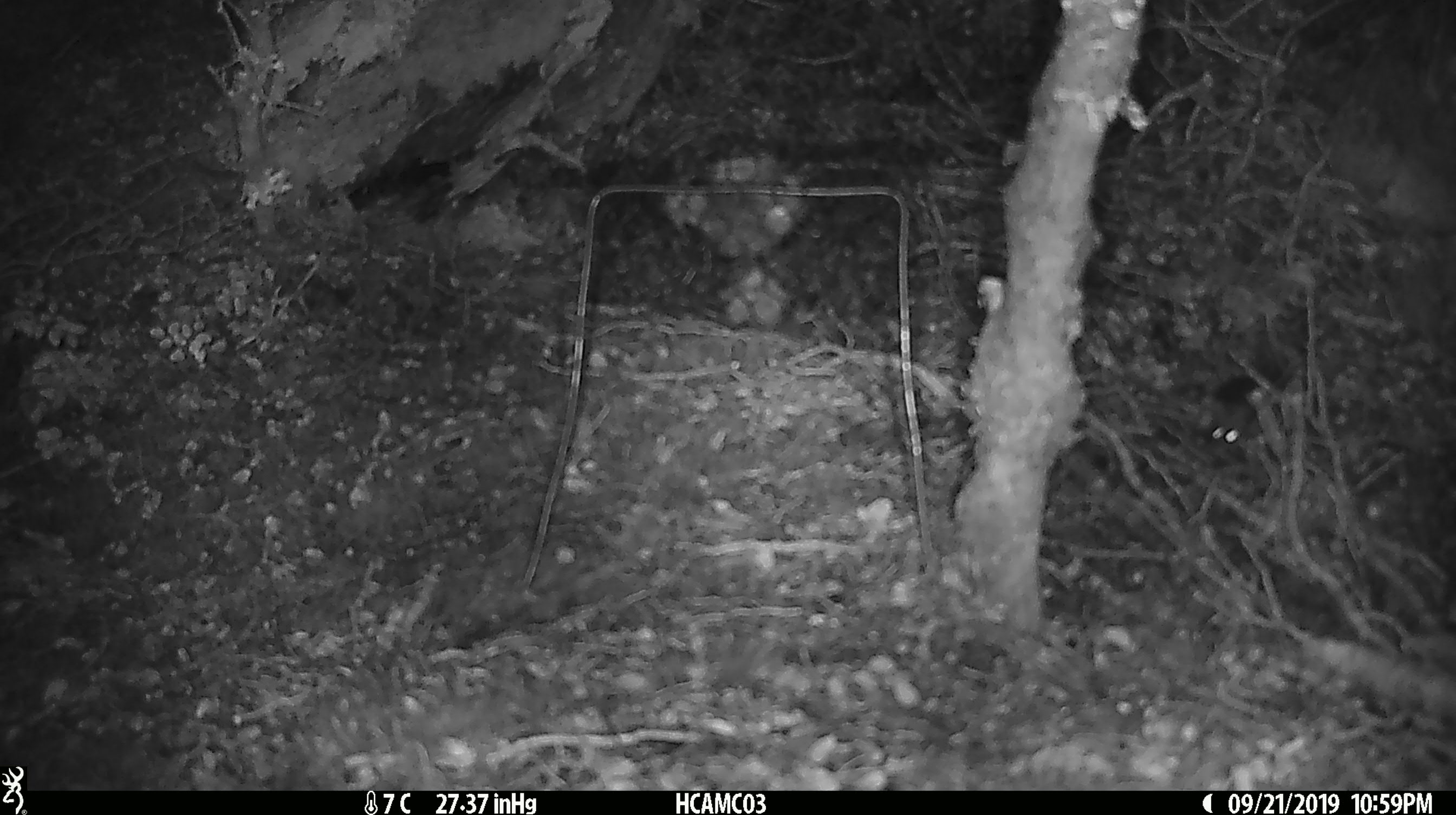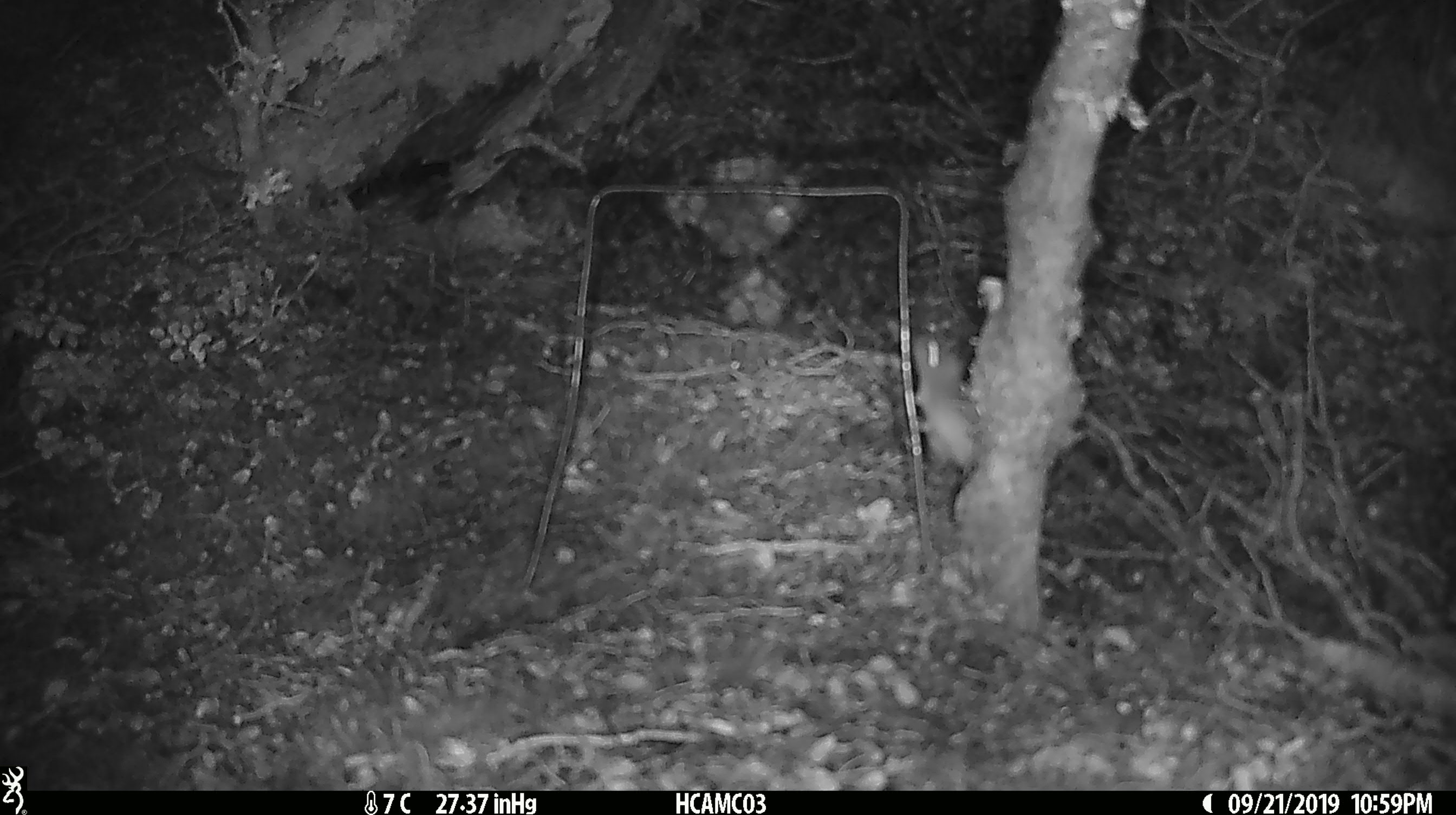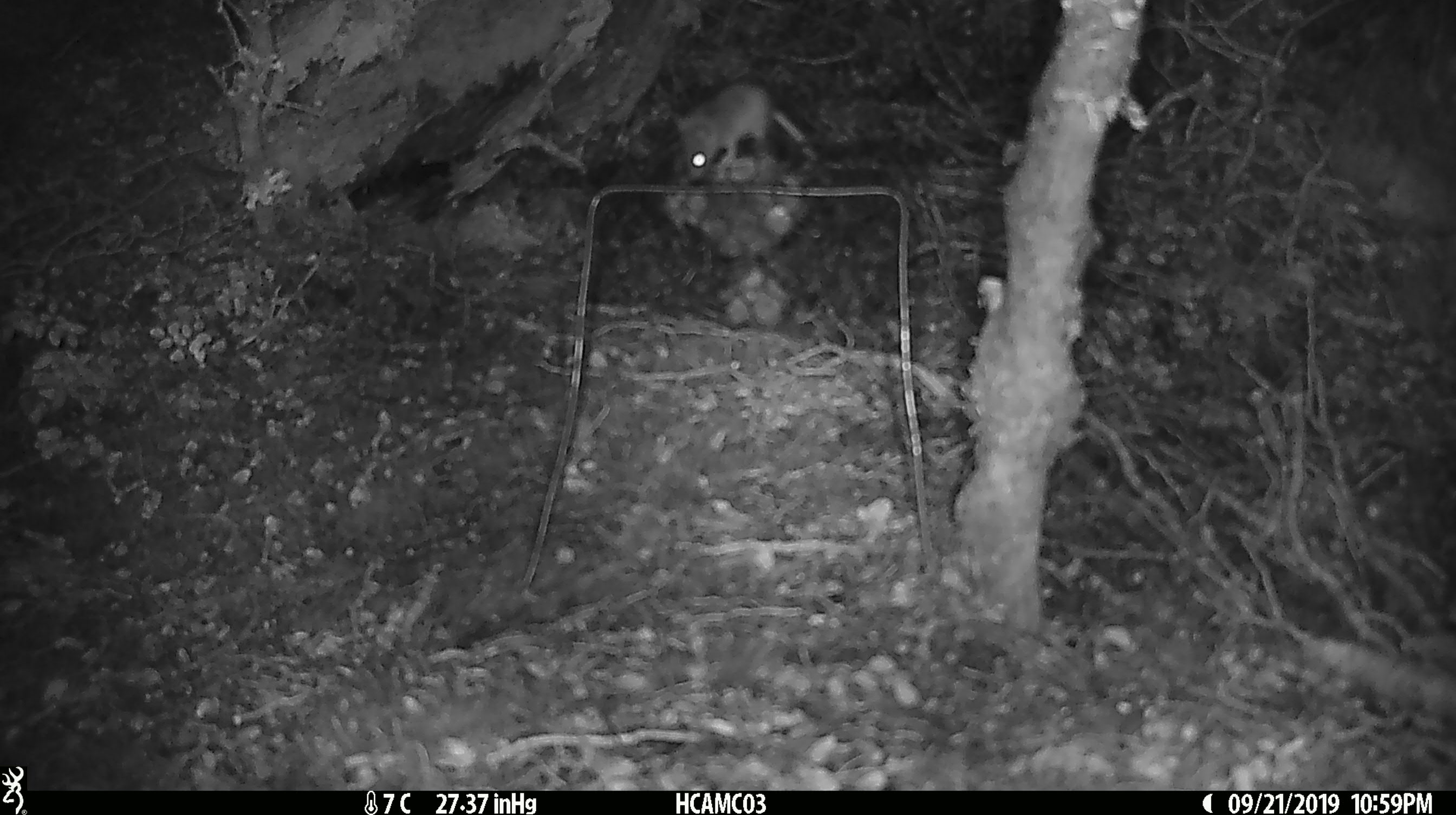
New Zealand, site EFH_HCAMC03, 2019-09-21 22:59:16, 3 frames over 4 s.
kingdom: Animalia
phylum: Chordata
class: Mammalia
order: Rodentia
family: Muridae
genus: Mus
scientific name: Mus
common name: mouse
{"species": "mouse (Mus)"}